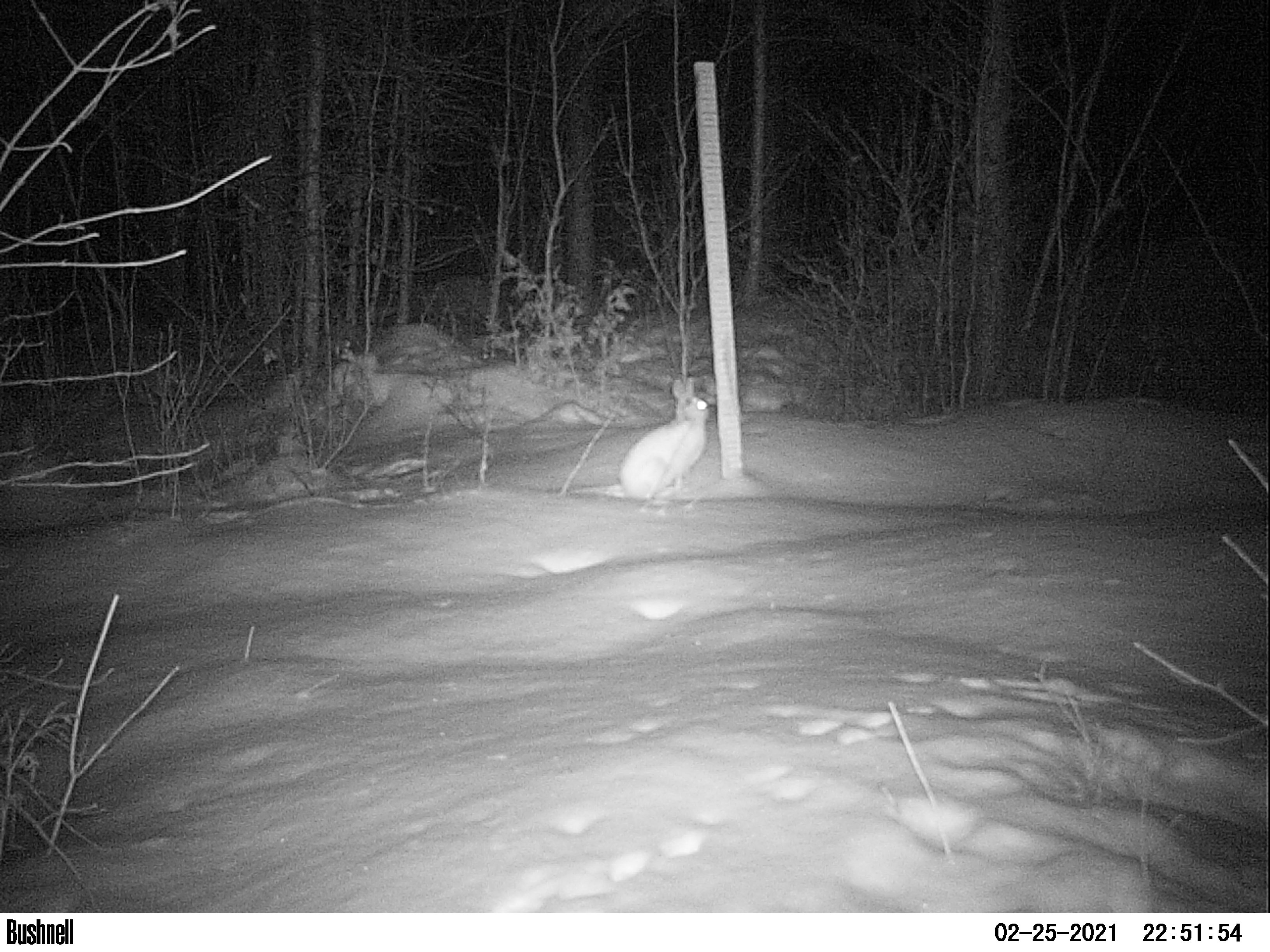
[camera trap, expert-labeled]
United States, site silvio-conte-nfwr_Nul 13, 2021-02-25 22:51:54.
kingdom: Animalia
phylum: Chordata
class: Mammalia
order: Lagomorpha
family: Leporidae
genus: Lepus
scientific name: Lepus americanus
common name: snowshoe hare